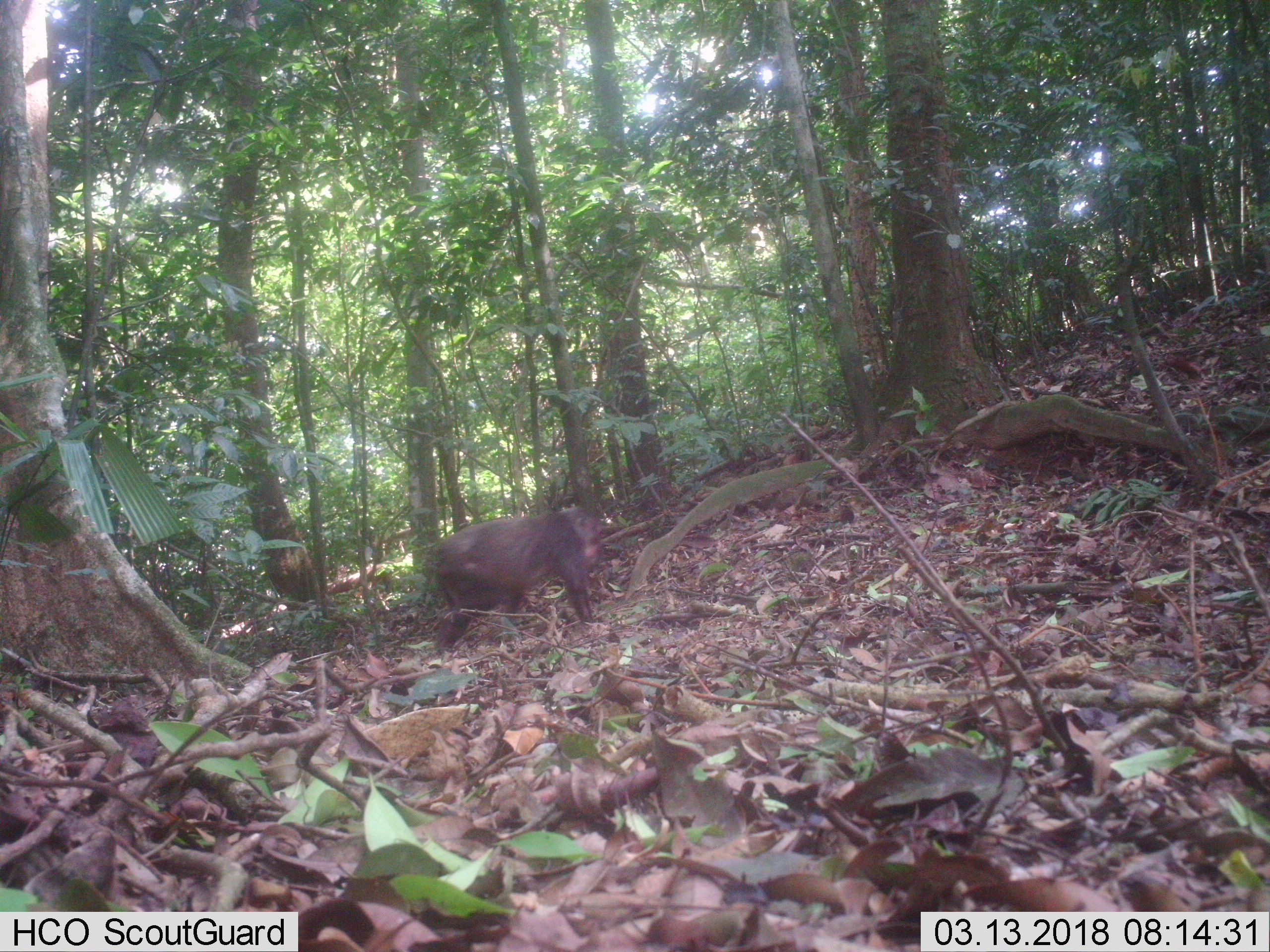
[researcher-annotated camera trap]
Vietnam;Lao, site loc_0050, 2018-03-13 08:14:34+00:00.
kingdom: Animalia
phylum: Chordata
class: Mammalia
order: Primates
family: Cercopithecidae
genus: Macaca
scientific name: Macaca arctoides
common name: stump-tailed macaque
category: stump tailed macaque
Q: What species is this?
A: Stump tailed macaque (stump-tailed macaque) (Macaca arctoides).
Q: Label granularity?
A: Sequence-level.